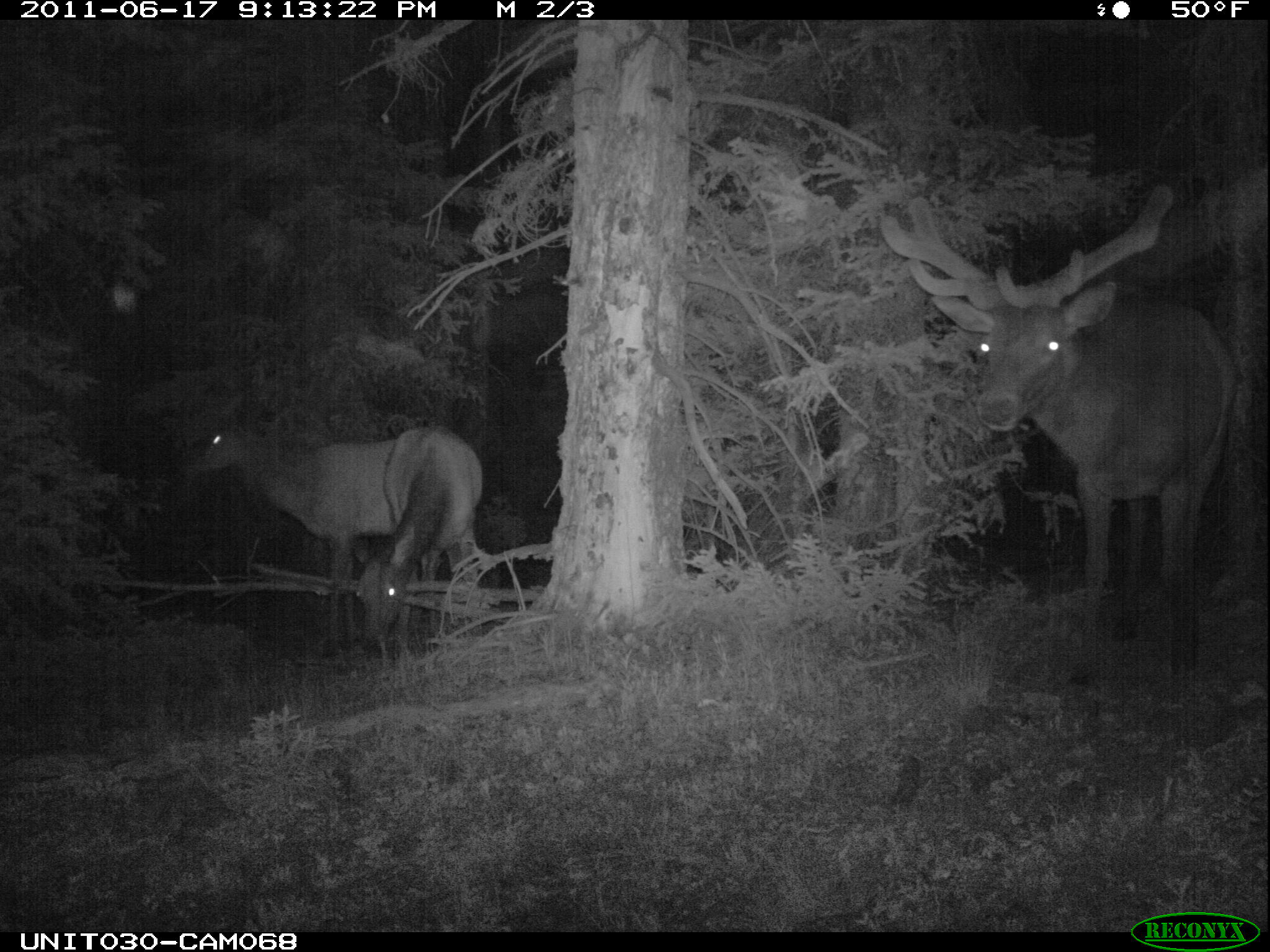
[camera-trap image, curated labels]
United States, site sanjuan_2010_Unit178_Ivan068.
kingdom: Animalia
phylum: Chordata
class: Mammalia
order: Artiodactyla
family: Cervidae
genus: Cervus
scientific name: Cervus elaphus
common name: red deer